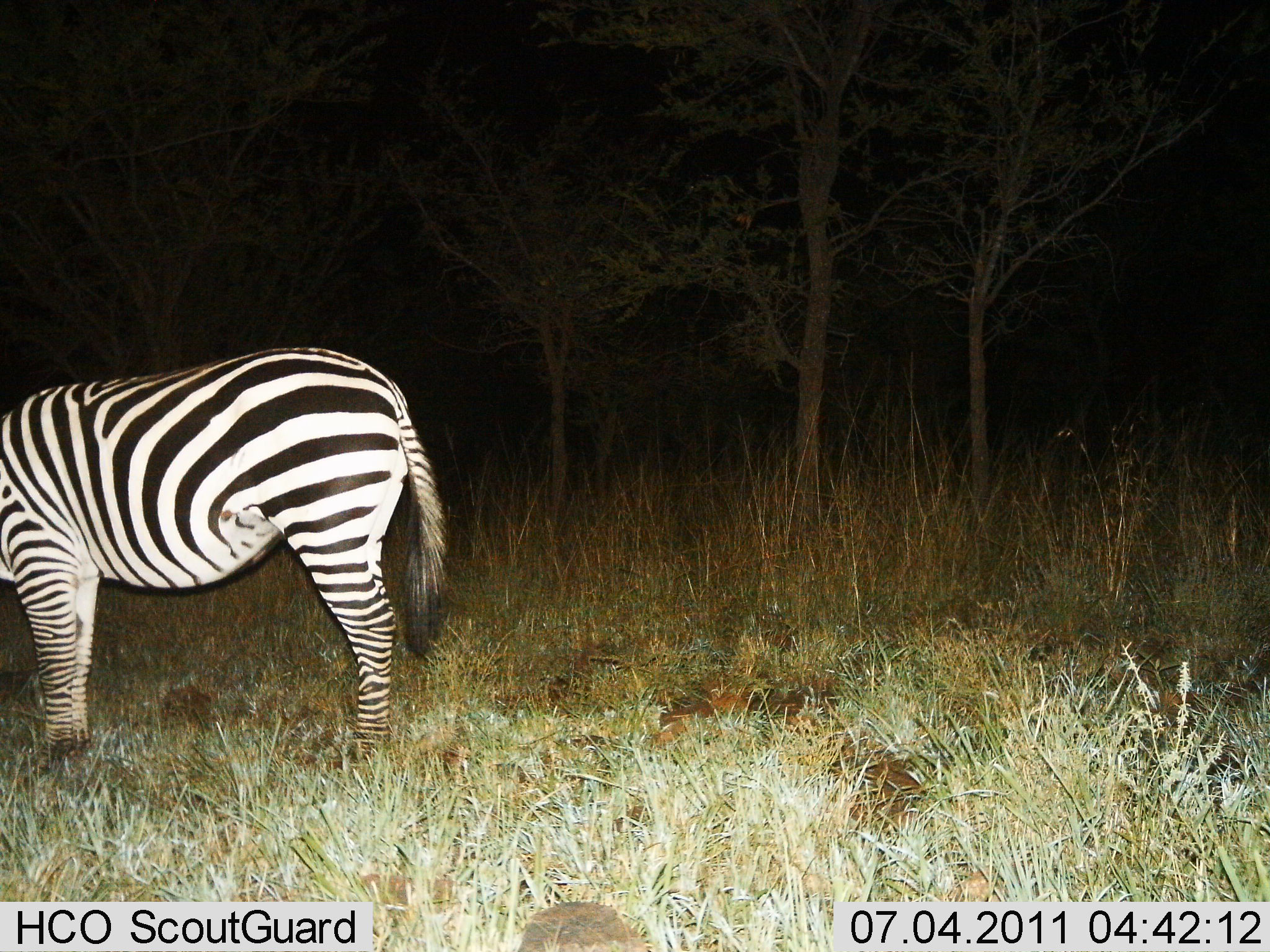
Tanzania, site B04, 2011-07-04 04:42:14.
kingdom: Animalia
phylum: Chordata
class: Mammalia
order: Perissodactyla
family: Equidae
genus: Equus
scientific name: Equus quagga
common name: plains zebra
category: zebra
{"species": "zebra (plains zebra) (Equus quagga)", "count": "1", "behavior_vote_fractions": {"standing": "67%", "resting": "0%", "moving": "0%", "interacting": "0%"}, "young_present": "0%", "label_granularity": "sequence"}